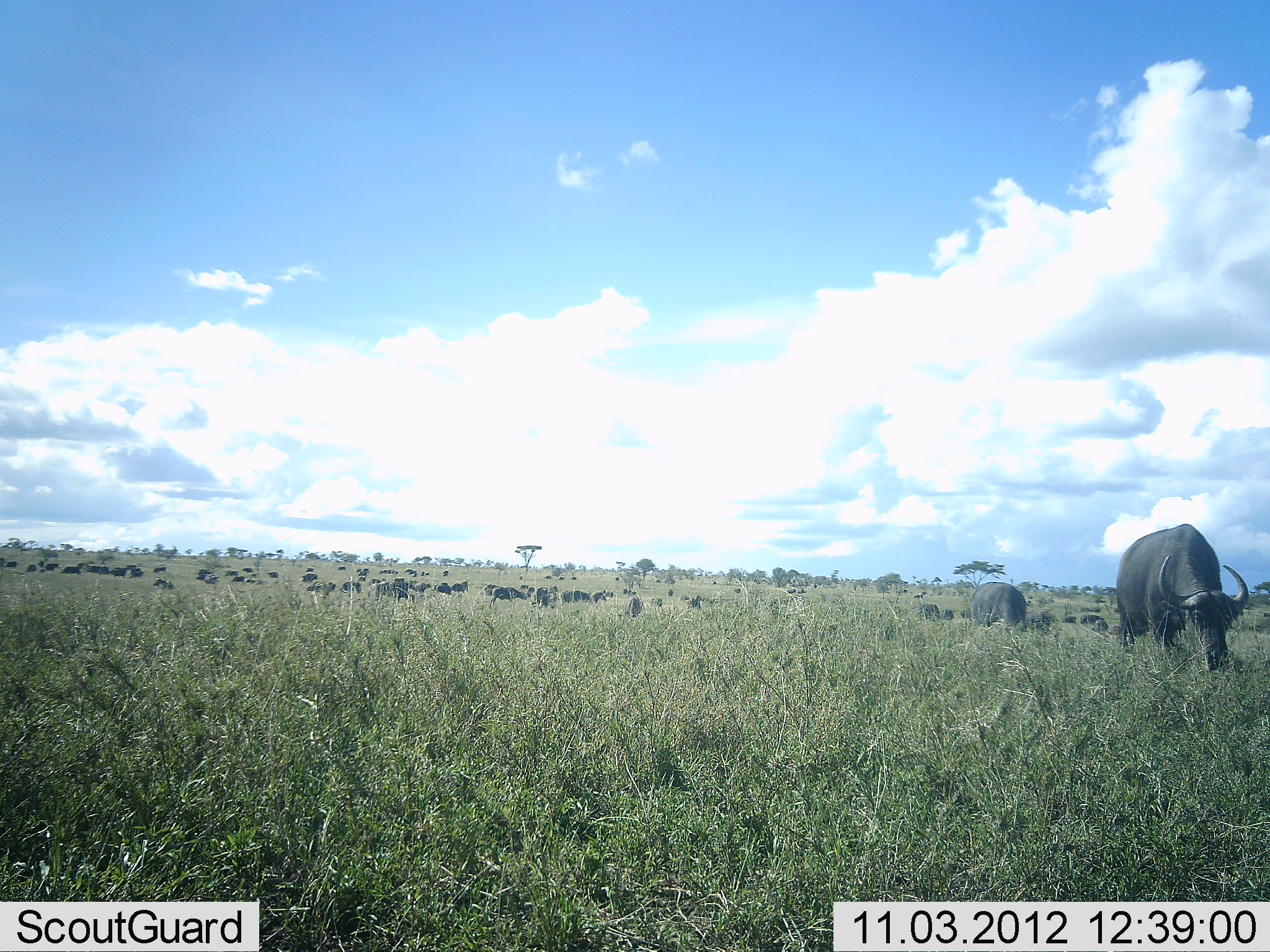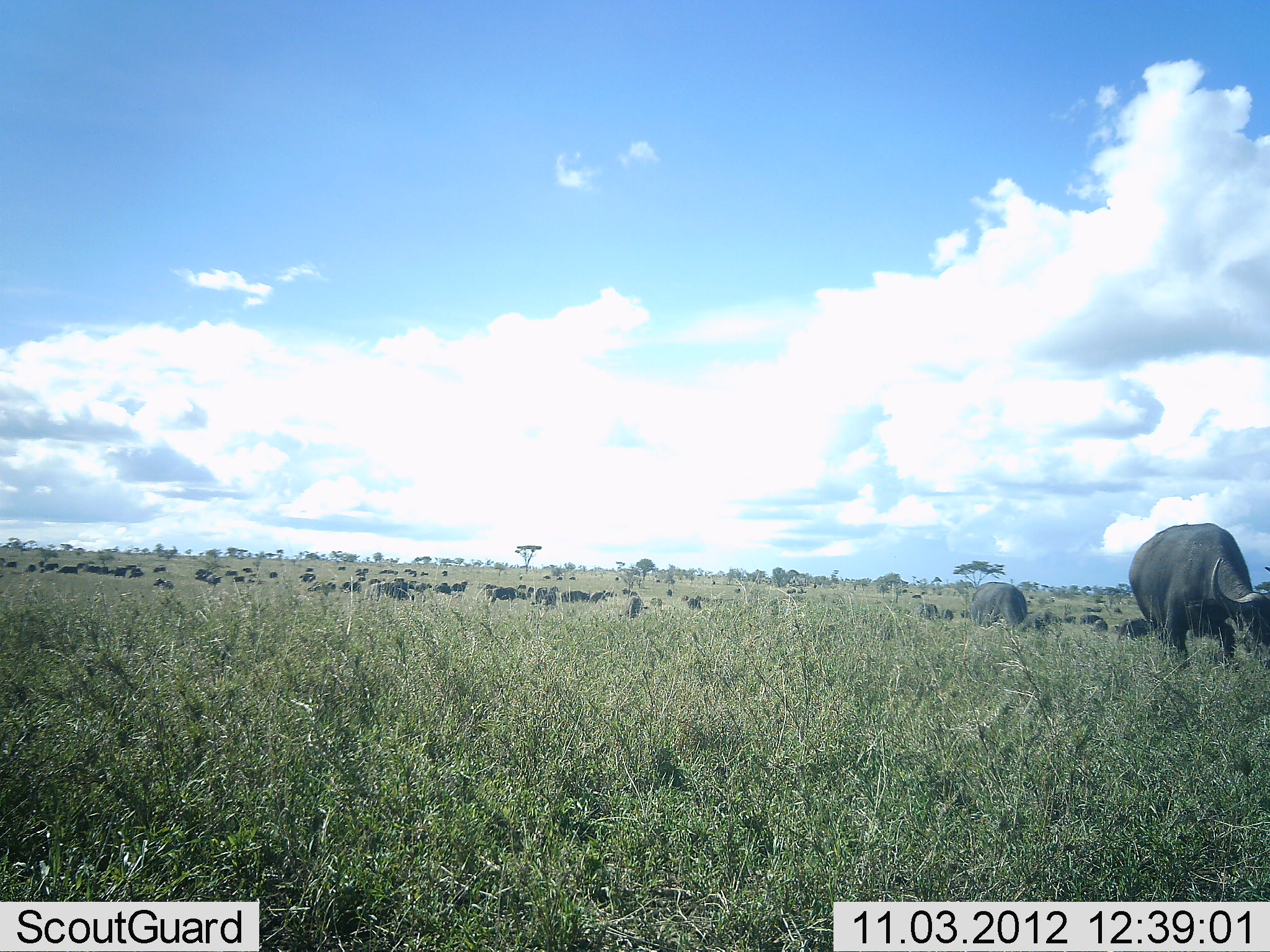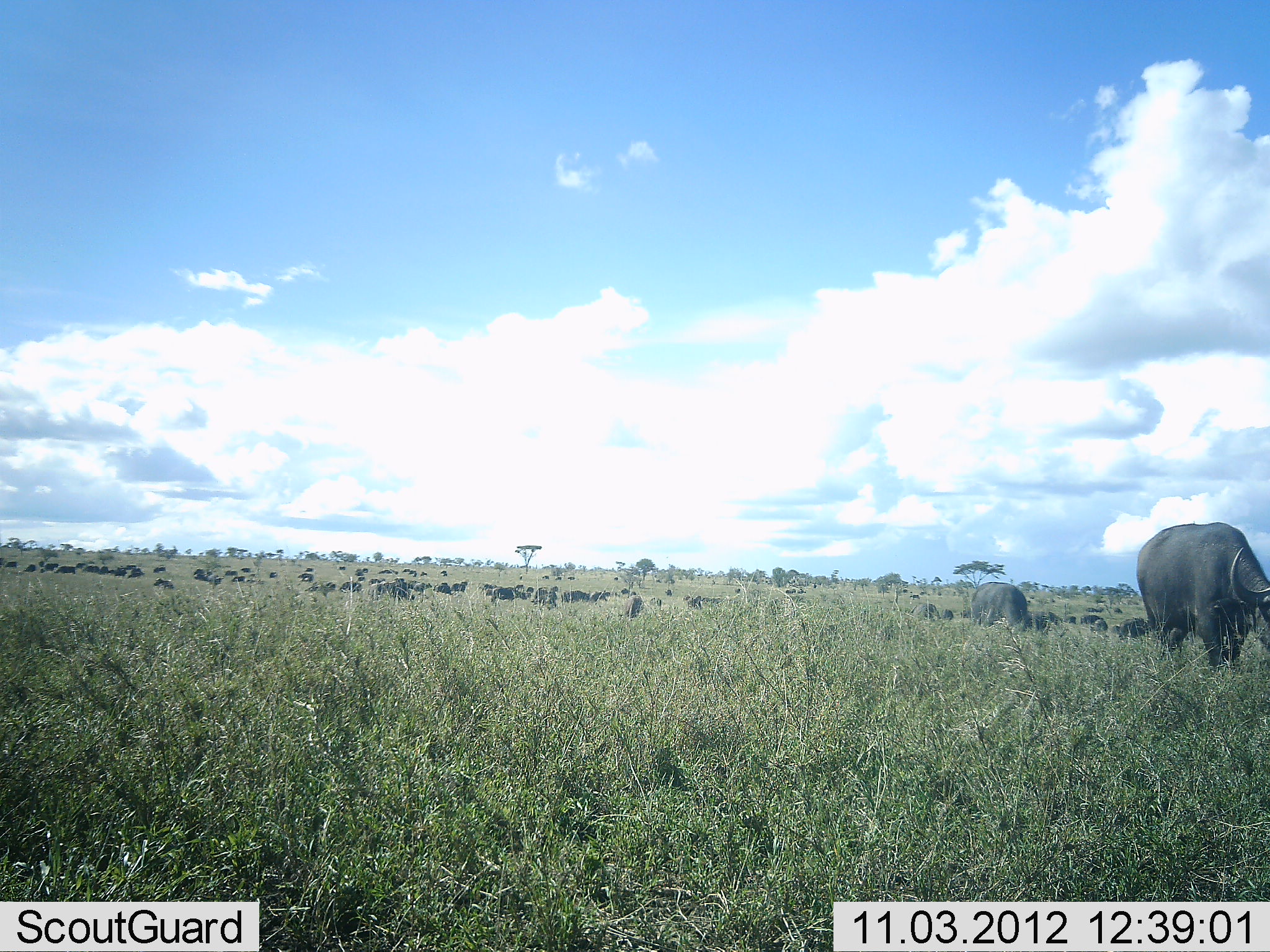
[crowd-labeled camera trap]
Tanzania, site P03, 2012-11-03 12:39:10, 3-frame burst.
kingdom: Animalia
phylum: Chordata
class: Mammalia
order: Artiodactyla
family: Bovidae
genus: Syncerus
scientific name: Syncerus caffer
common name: cape buffalo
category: buffalo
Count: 11-50.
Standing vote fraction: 73%.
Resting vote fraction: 0%.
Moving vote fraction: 36%.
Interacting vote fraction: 0%.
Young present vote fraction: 0%.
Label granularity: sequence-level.